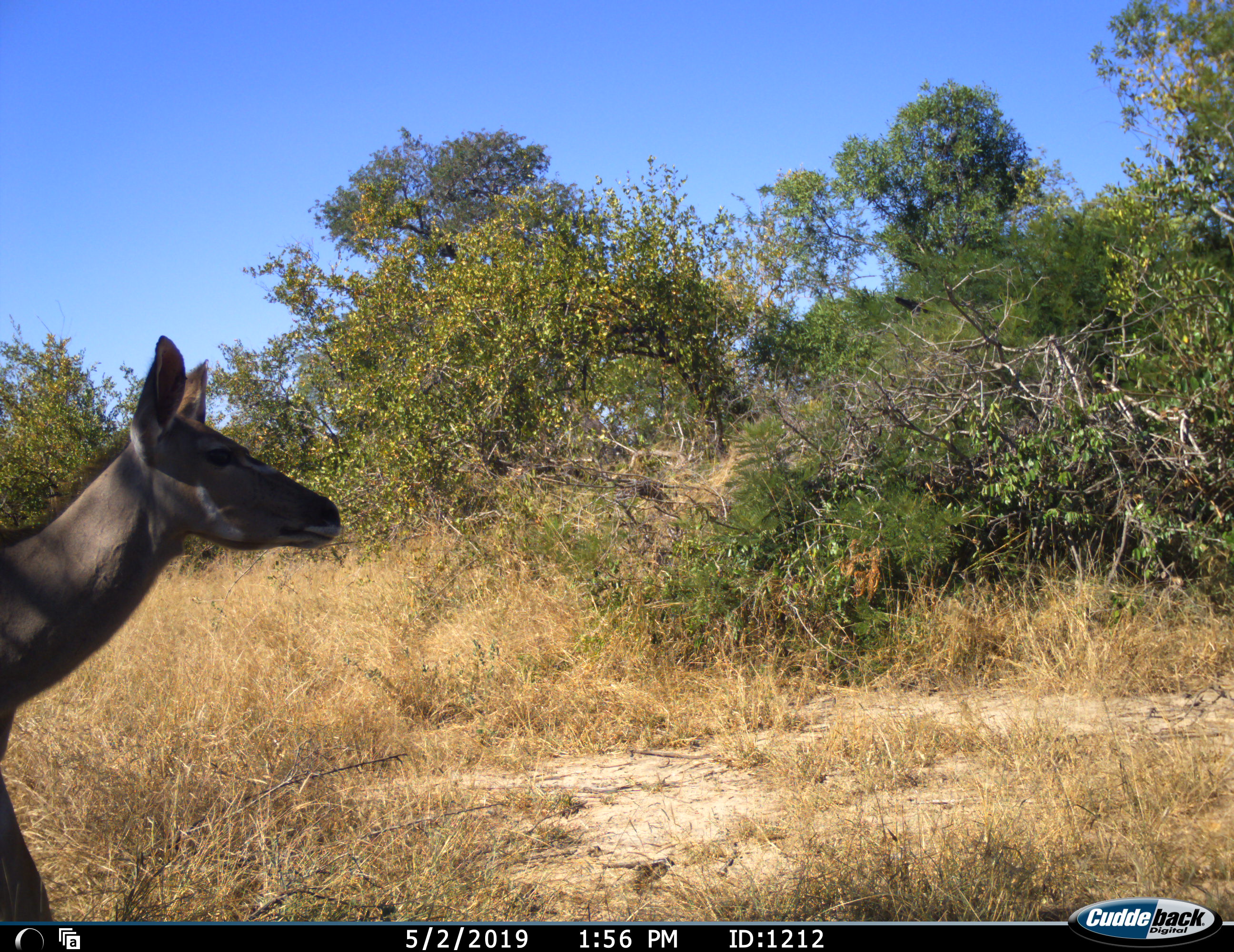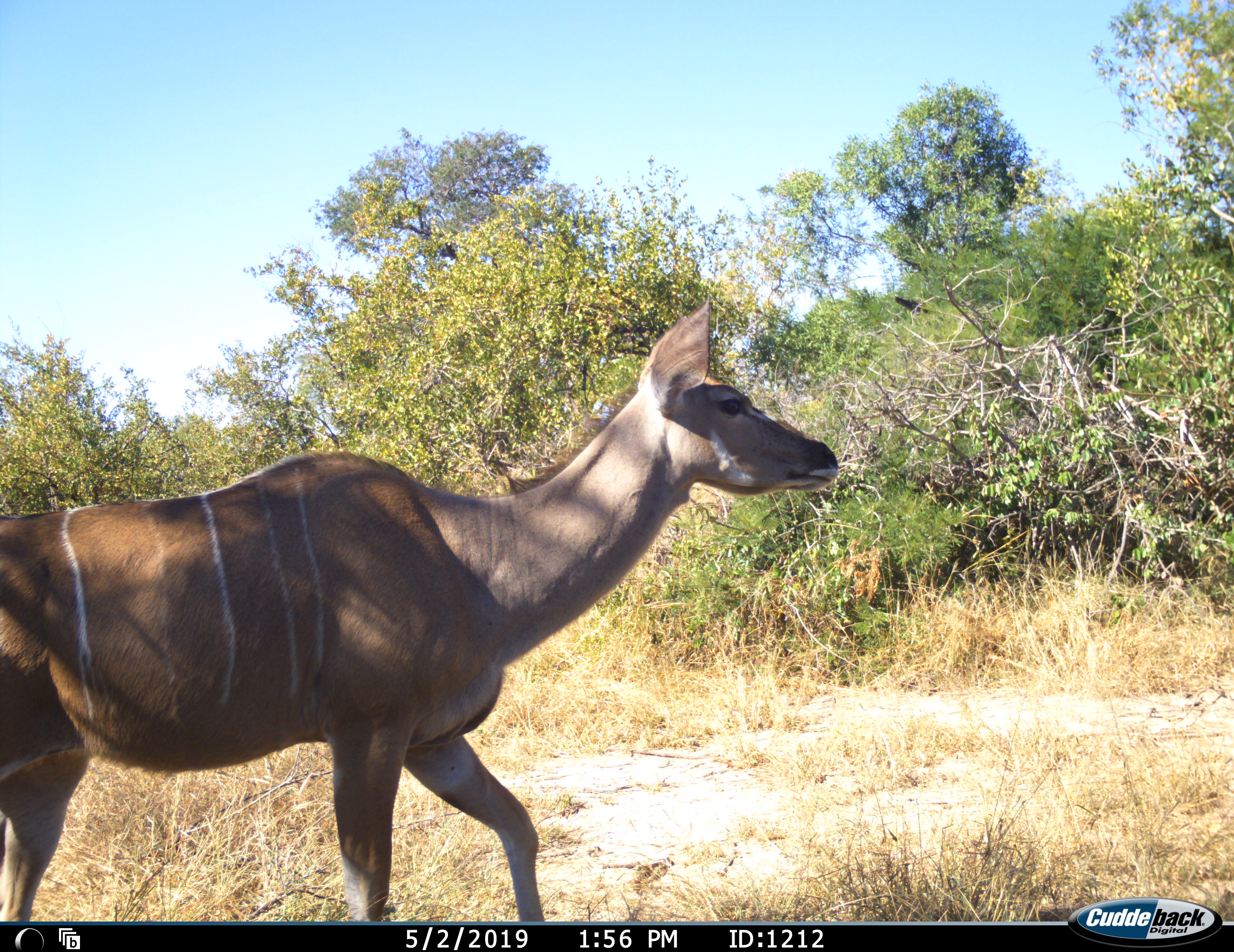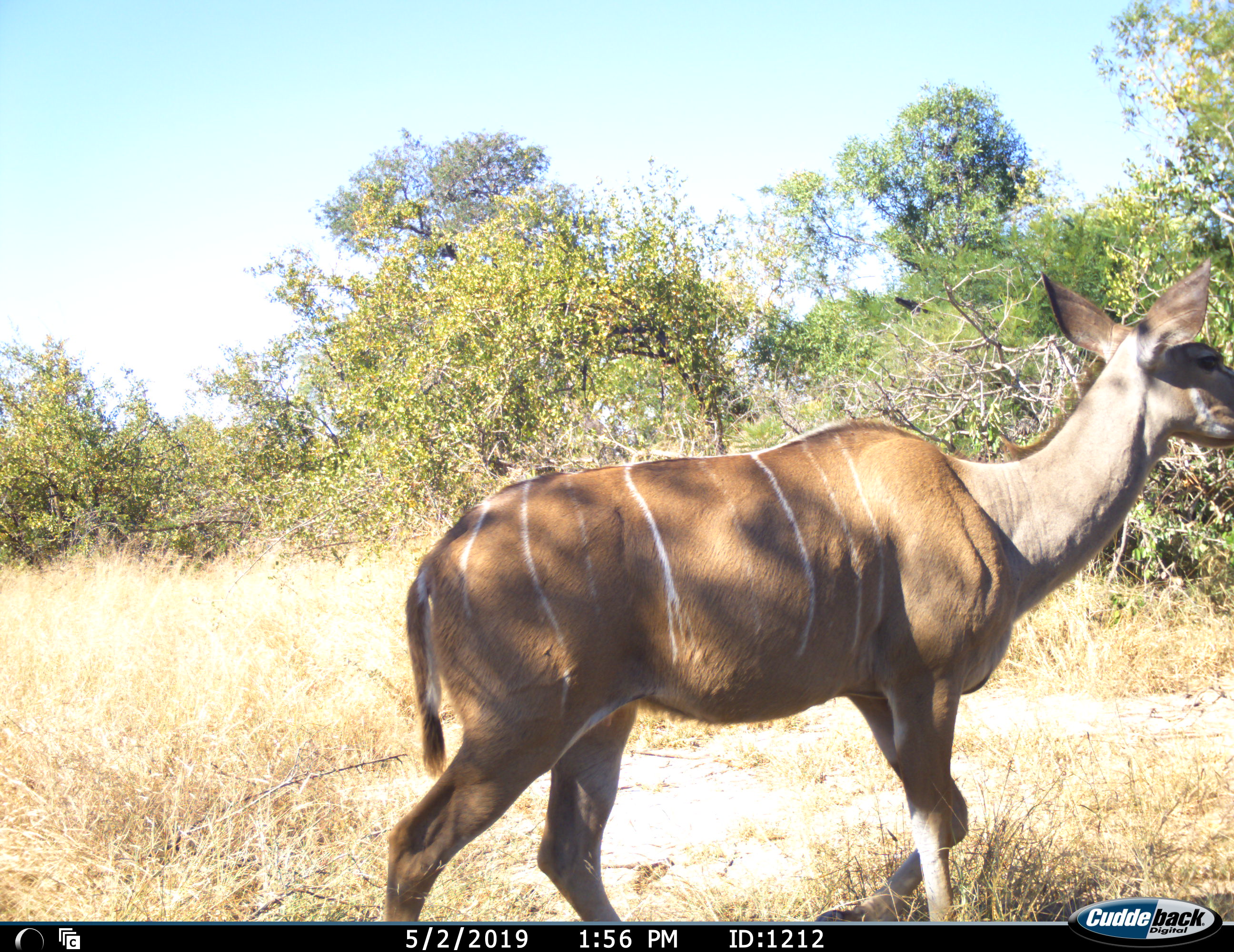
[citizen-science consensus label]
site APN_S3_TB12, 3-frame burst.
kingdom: Animalia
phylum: Chordata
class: Mammalia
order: Artiodactyla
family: Bovidae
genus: Tragelaphus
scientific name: Tragelaphus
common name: kudu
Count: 1.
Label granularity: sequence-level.